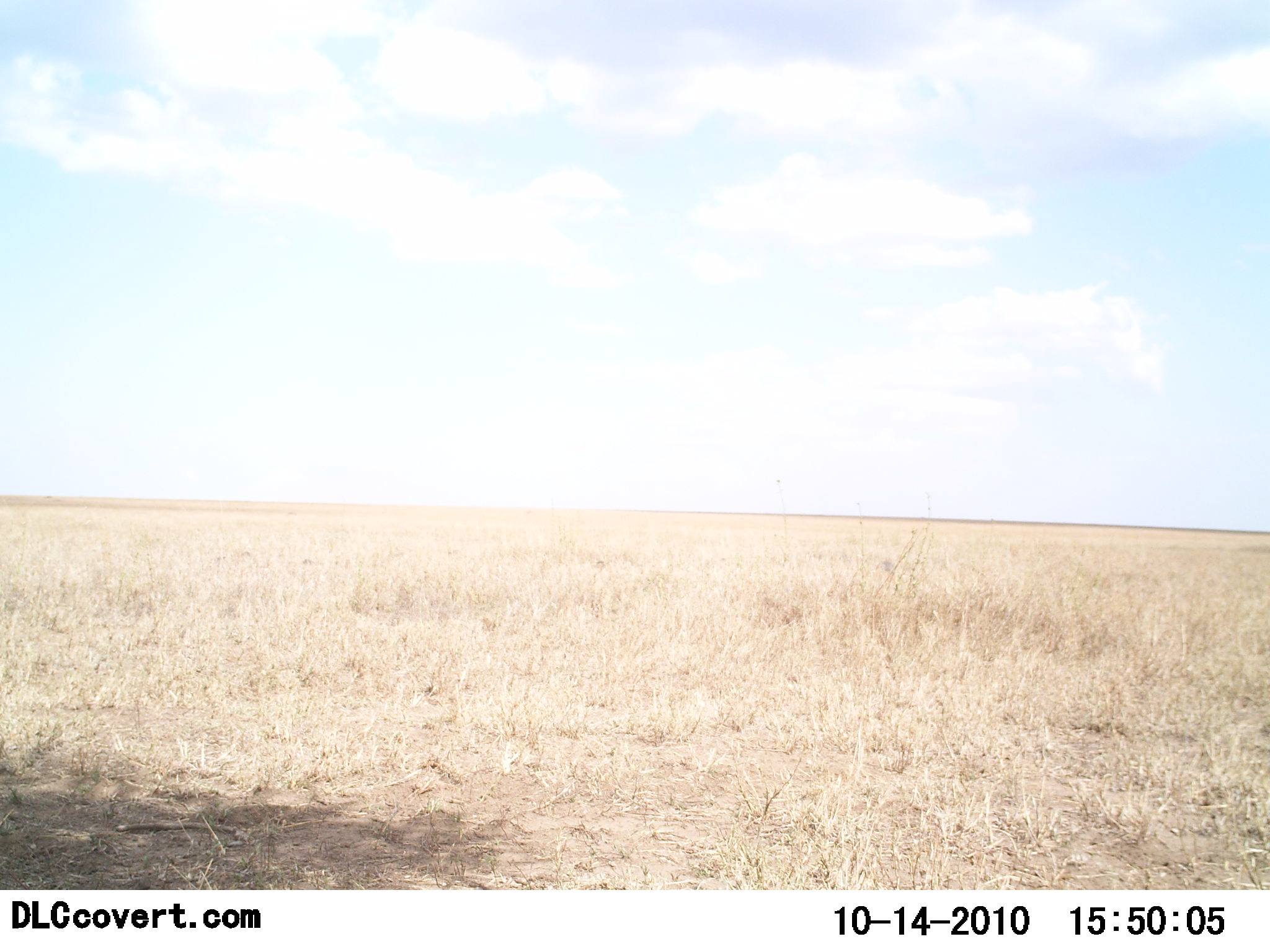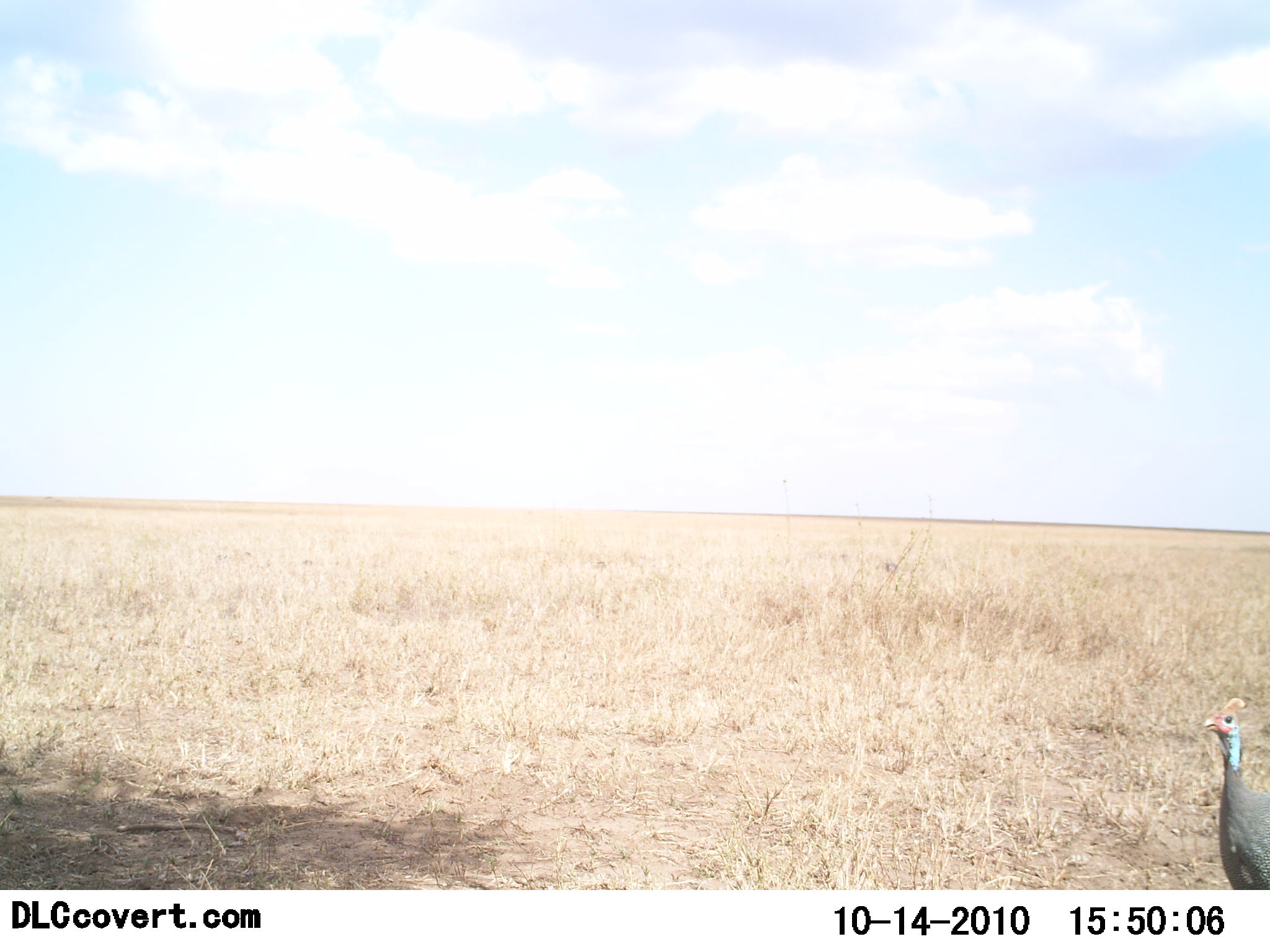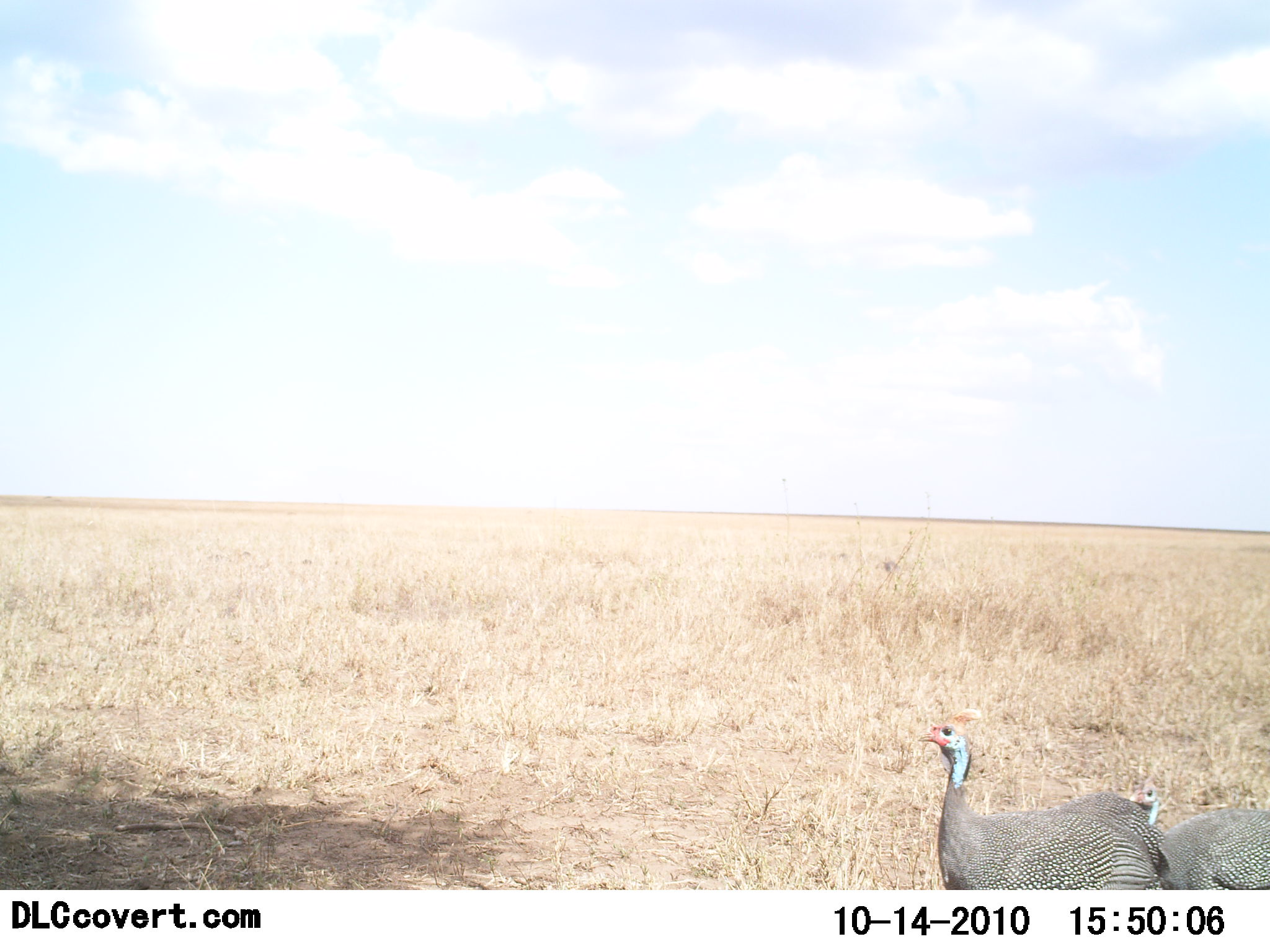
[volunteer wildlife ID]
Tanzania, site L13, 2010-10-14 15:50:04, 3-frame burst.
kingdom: Animalia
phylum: Chordata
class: Aves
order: Galliformes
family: Numididae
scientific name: Numididae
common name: guinea fowl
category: guineafowl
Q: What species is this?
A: Guineafowl (guinea fowl) (Numididae).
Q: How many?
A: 2.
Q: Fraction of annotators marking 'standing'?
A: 12%.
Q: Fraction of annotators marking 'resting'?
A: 0%.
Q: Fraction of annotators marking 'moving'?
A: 88%.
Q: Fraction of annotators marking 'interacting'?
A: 0%.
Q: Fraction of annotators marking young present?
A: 0%.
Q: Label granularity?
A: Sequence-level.